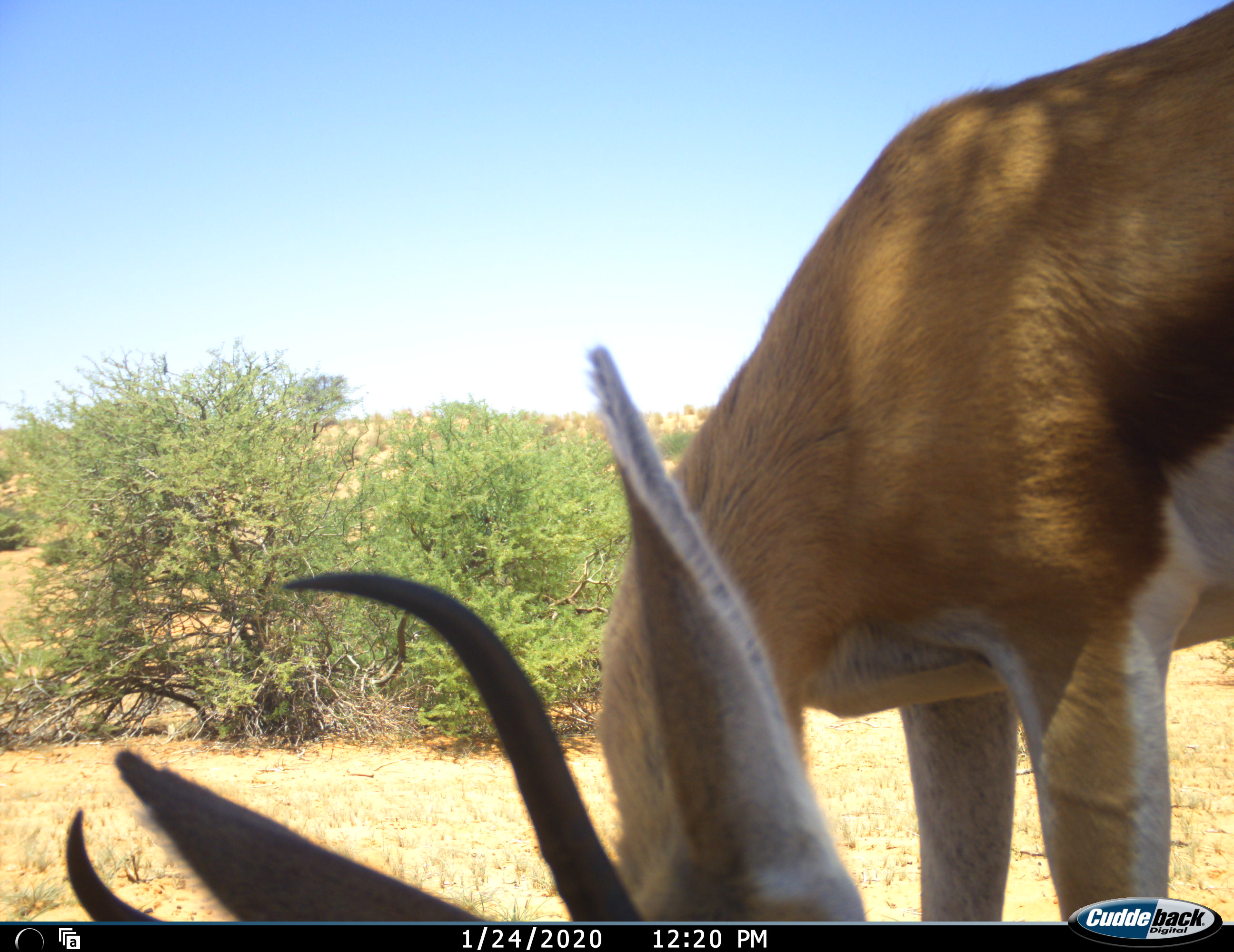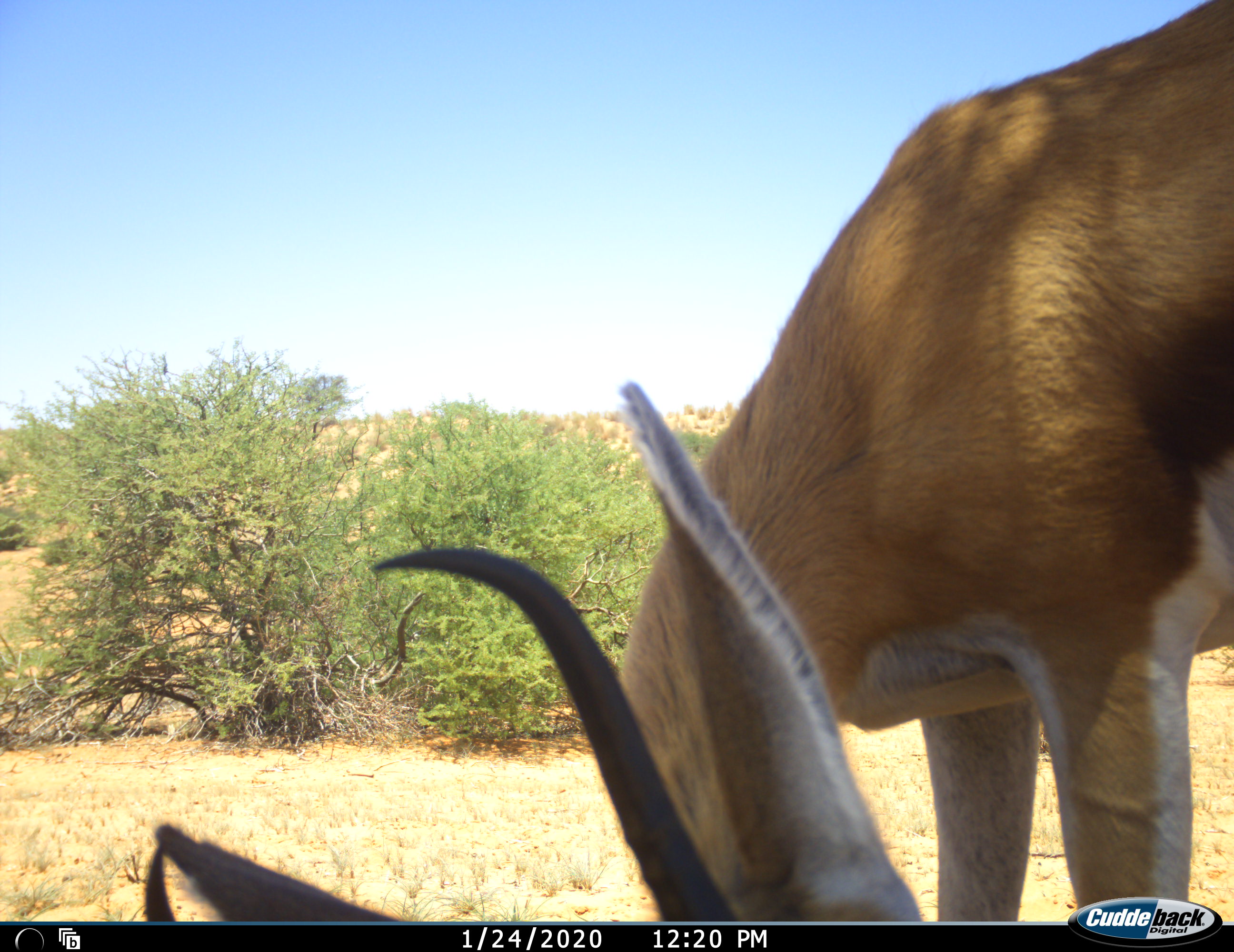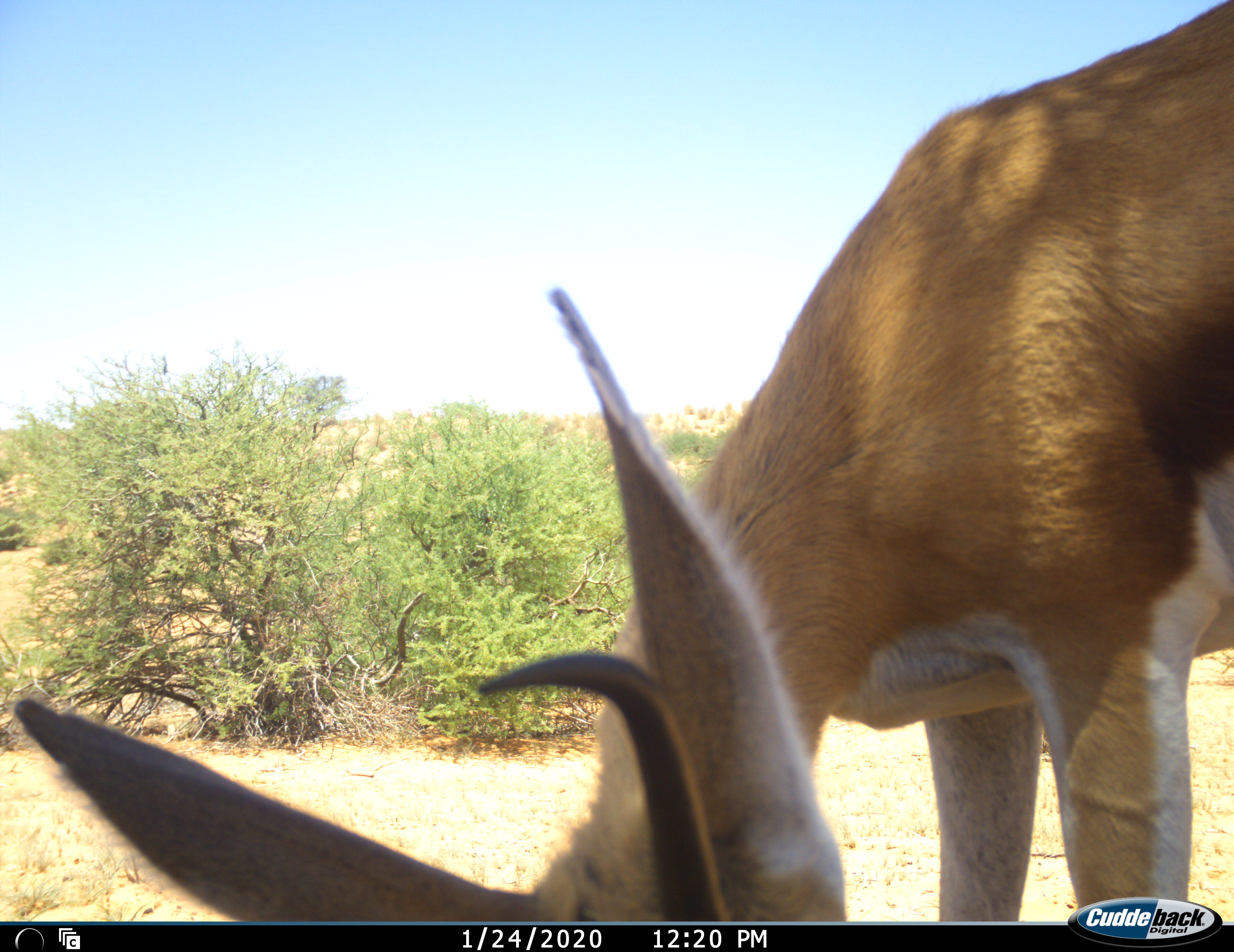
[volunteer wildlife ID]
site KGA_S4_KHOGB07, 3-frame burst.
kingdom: Animalia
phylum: Chordata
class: Mammalia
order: Artiodactyla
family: Bovidae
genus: Antidorcas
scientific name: Antidorcas marsupialis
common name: springbok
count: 1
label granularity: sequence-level